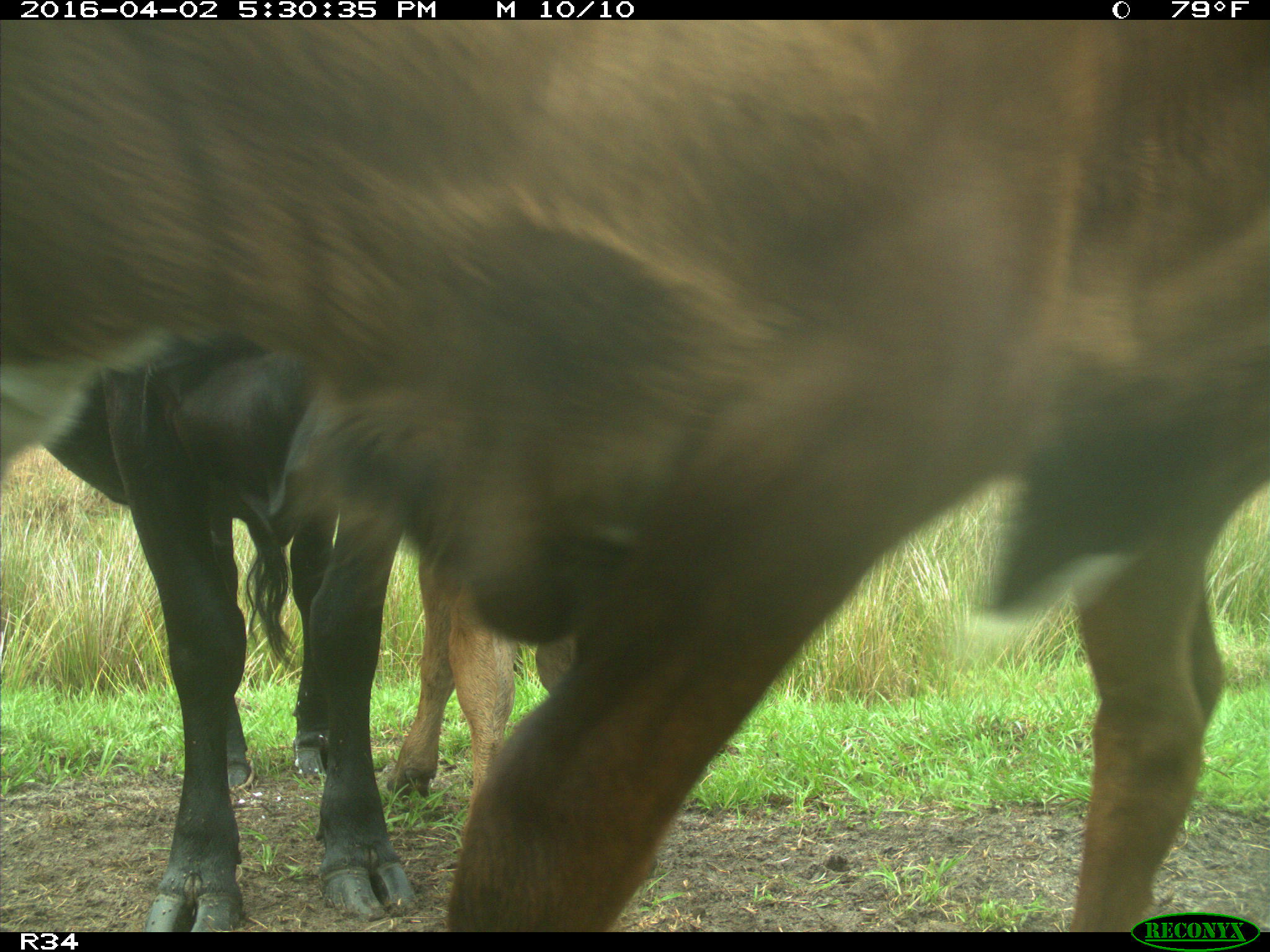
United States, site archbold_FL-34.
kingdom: Animalia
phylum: Chordata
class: Mammalia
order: Artiodactyla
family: Bovidae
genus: Bos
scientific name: Bos taurus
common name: domestic cow